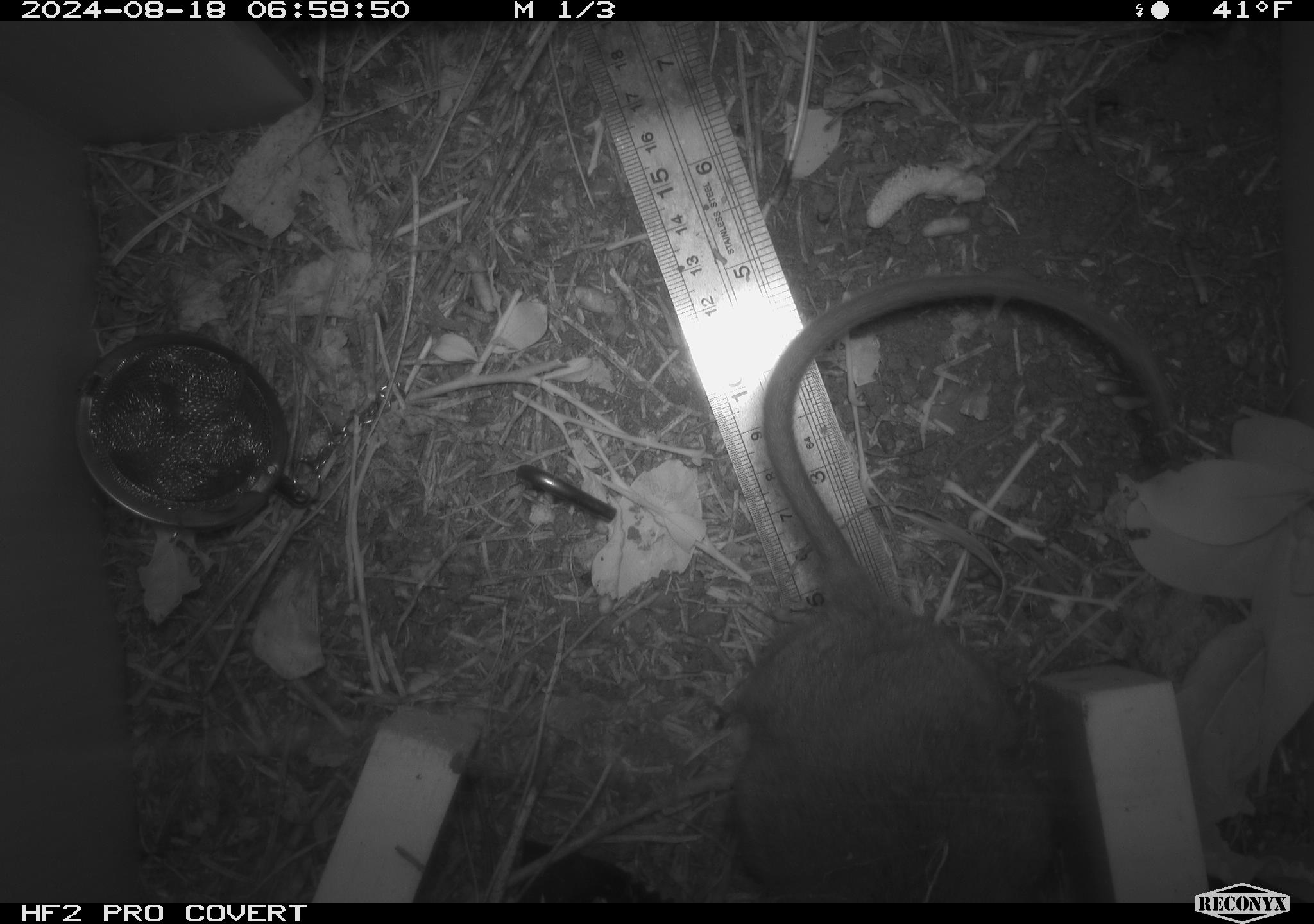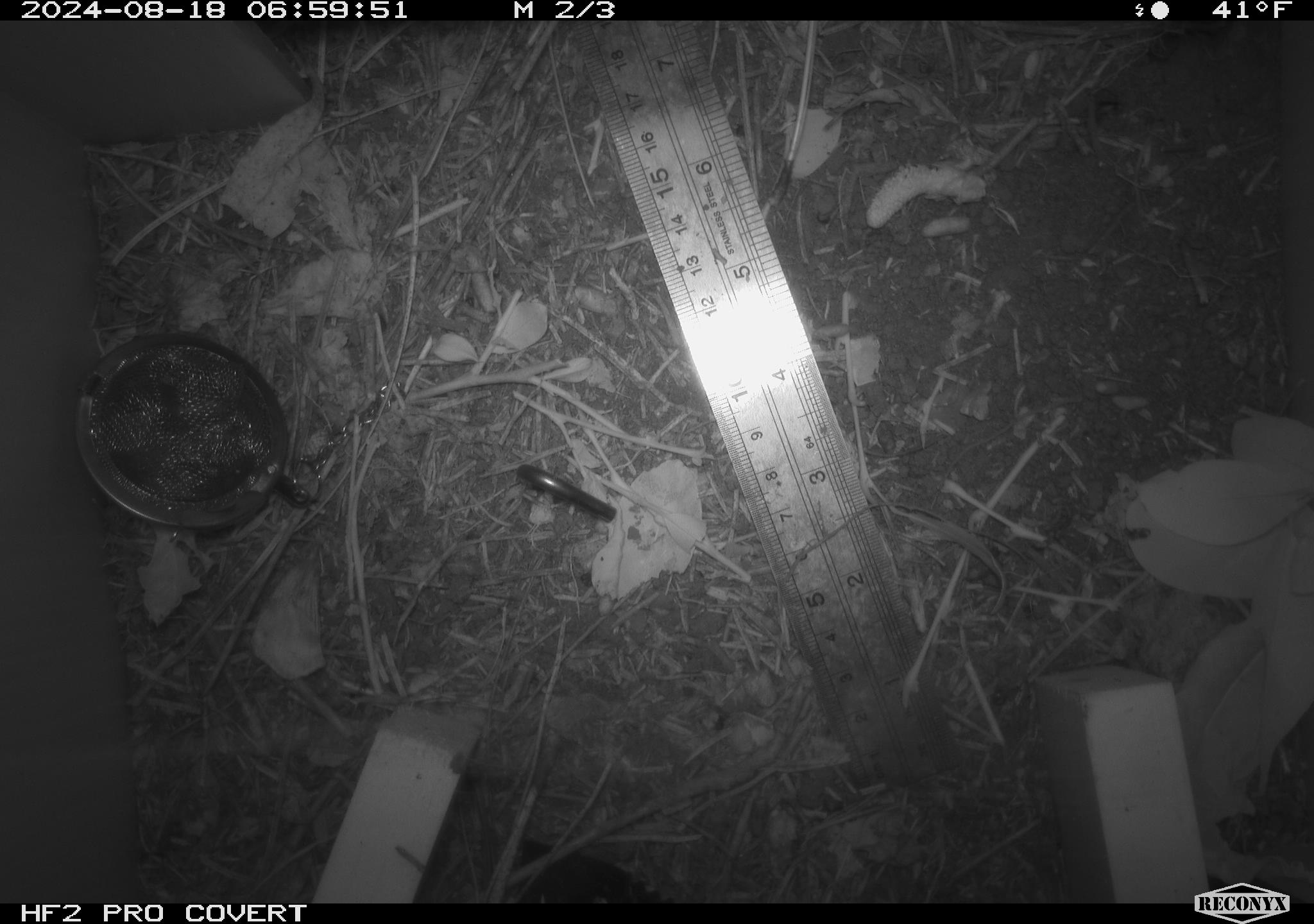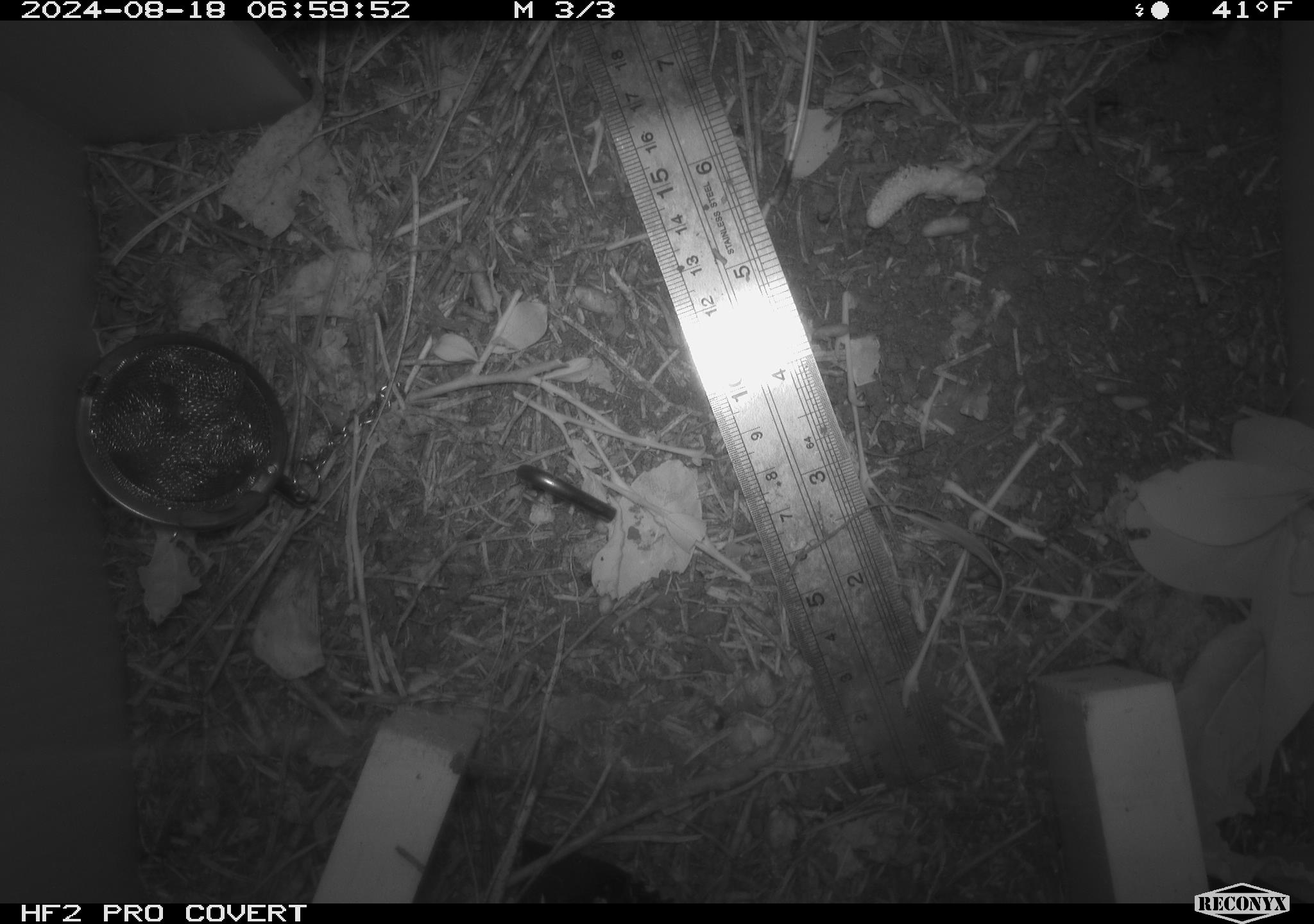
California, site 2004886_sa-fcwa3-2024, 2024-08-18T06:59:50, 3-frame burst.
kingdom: Animalia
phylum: Chordata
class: Mammalia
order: Rodentia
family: Cricetidae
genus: Neotoma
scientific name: Neotoma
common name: pack rat or woodrat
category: neotoma species